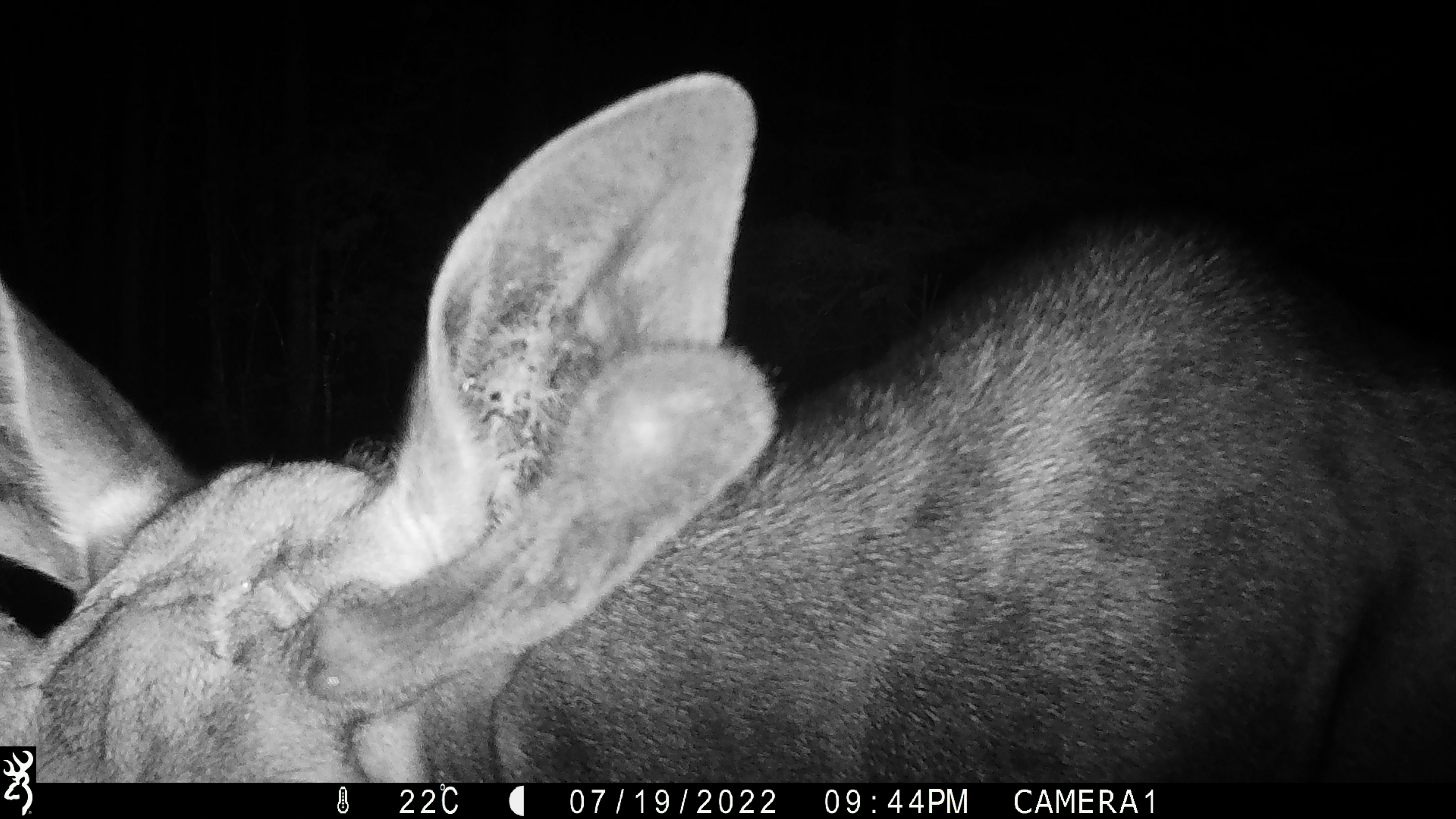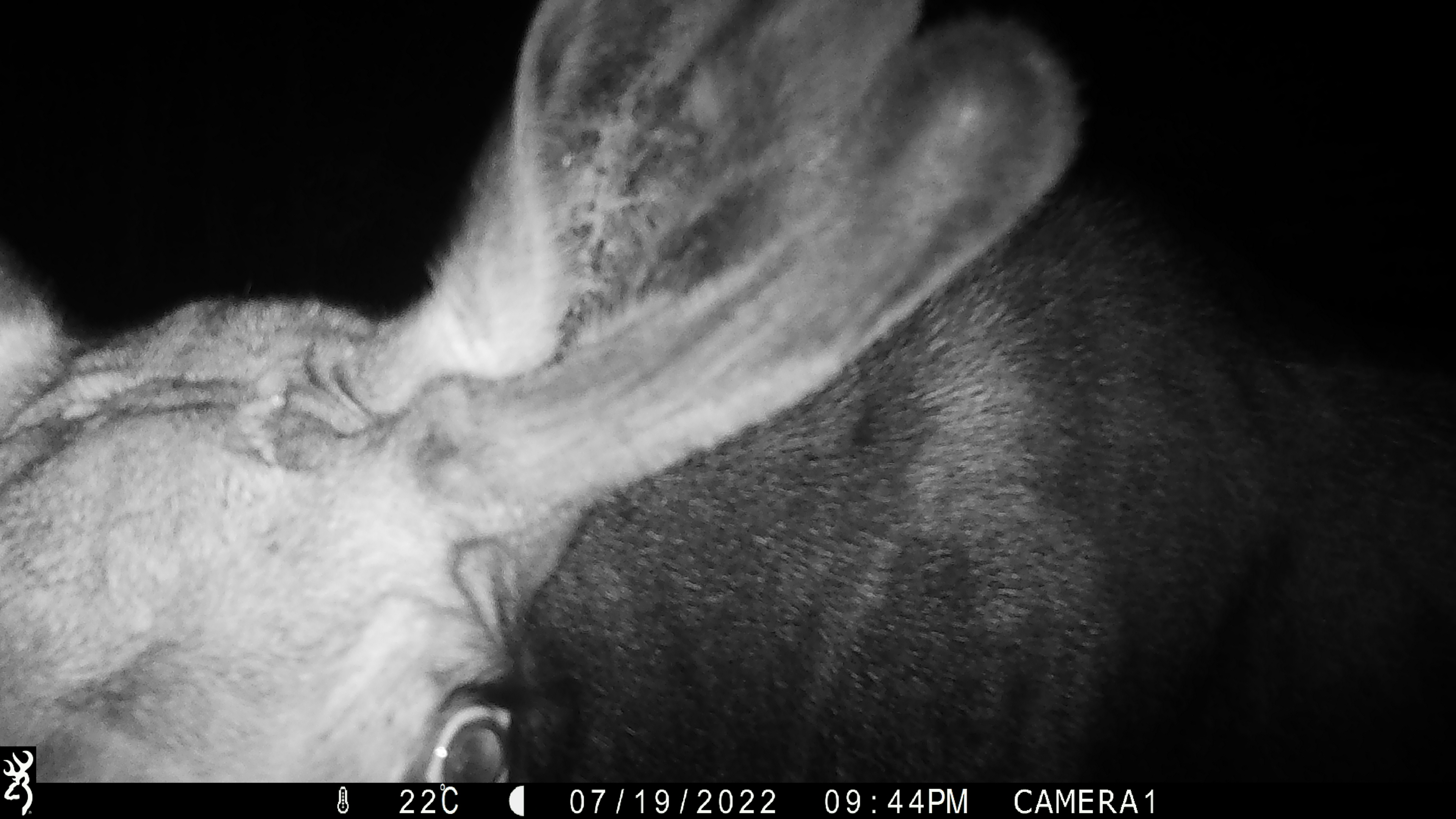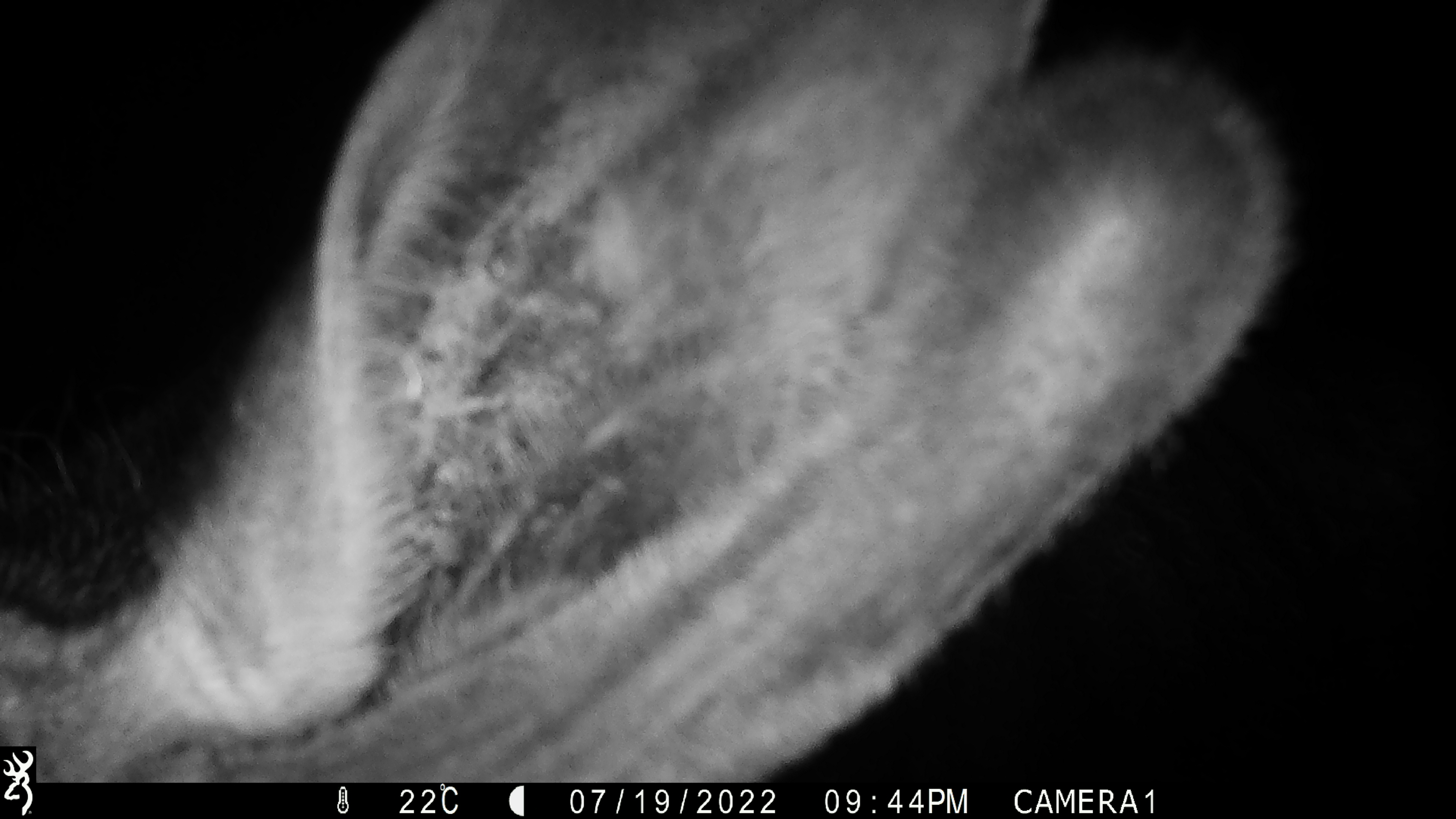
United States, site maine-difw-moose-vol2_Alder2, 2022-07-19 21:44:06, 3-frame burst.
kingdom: Animalia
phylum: Chordata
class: Mammalia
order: Artiodactyla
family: Cervidae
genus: Alces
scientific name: Alces alces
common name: moose